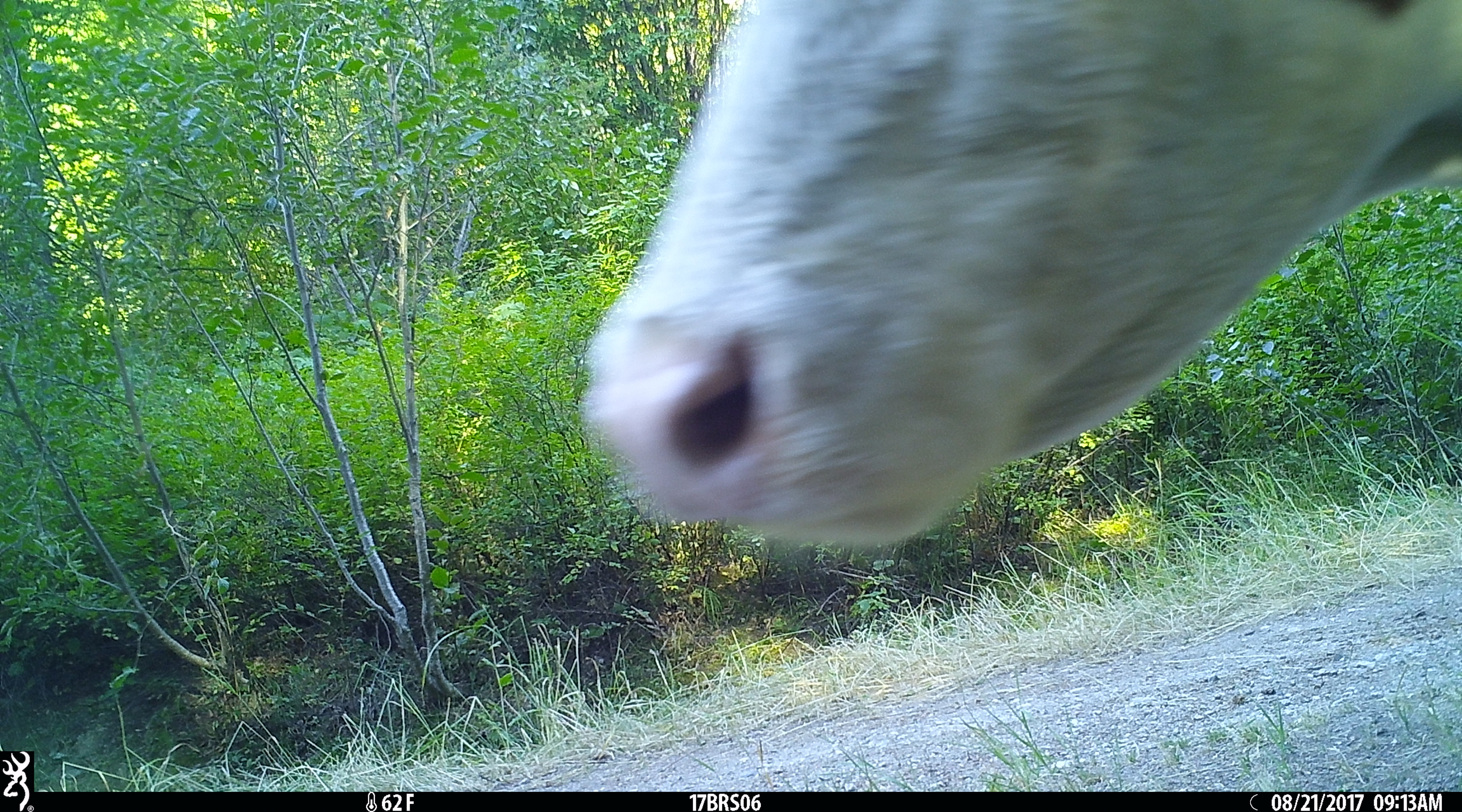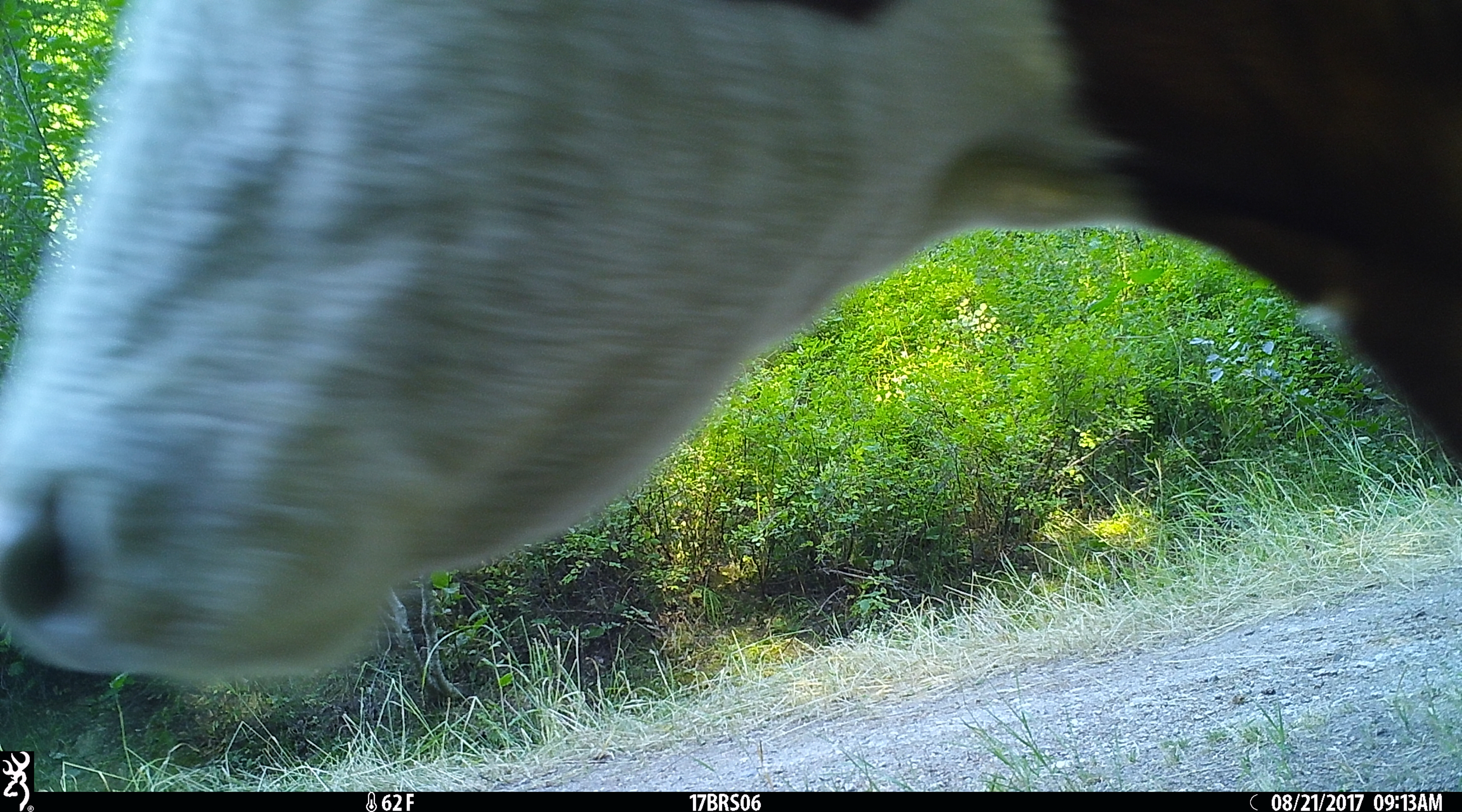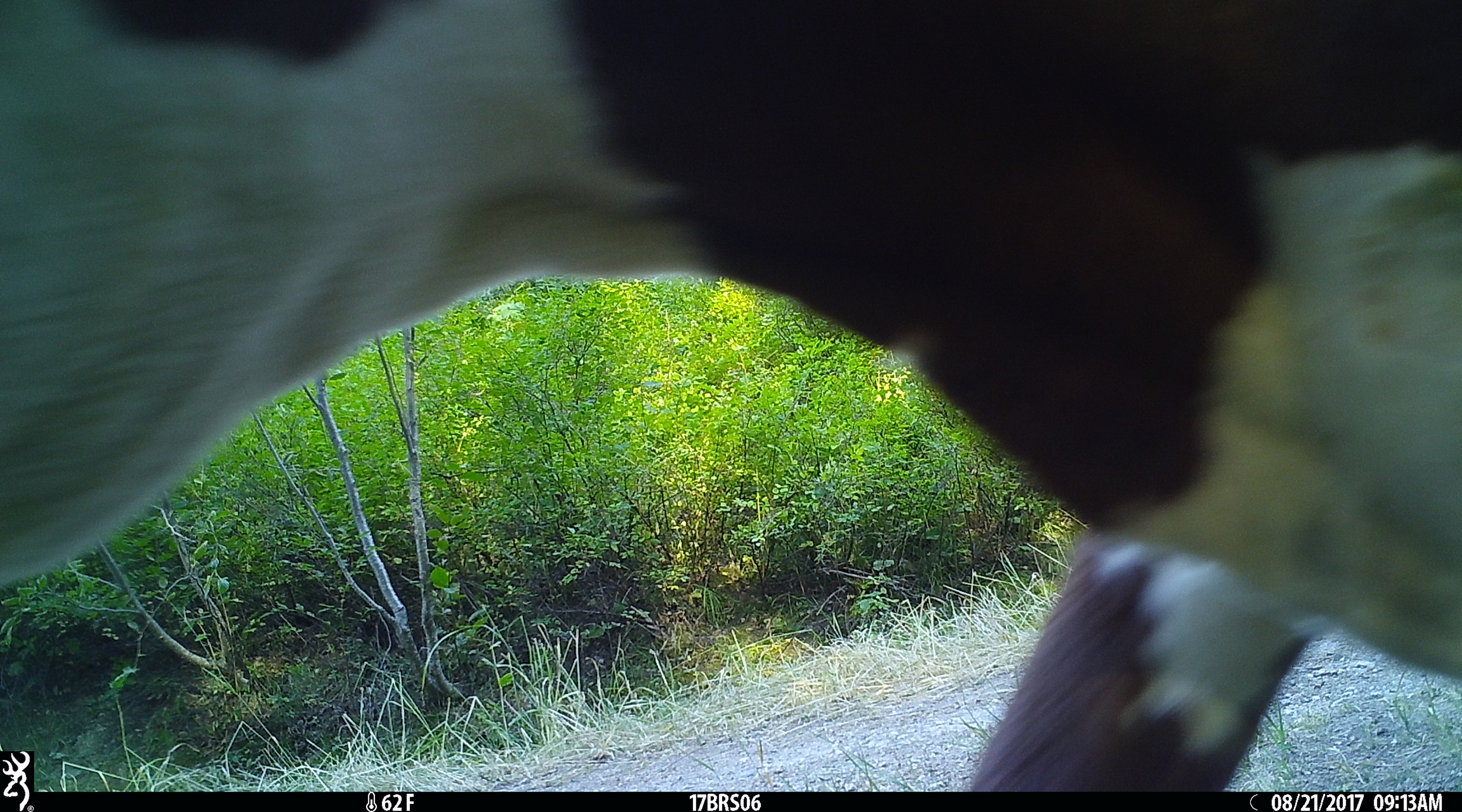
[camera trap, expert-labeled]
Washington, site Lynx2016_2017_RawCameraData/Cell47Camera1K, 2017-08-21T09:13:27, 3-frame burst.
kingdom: Animalia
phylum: Chordata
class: Mammalia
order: Artiodactyla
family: Bovidae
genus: Bos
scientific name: Bos taurus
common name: domestic cattle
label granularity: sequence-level